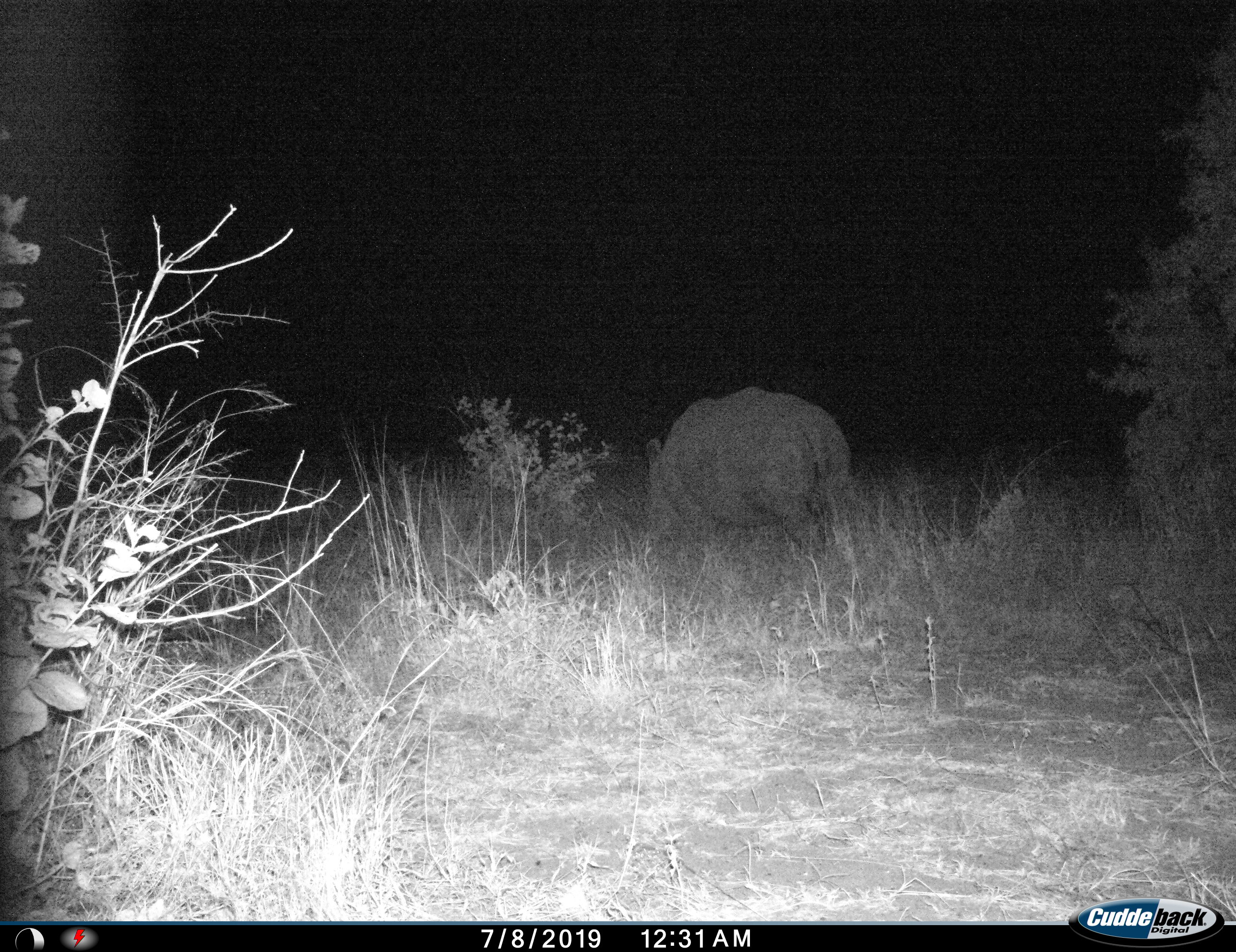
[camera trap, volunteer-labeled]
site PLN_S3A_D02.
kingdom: Animalia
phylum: Chordata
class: Mammalia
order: Perissodactyla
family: Rhinocerotidae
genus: Ceratotherium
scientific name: Ceratotherium simum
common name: white rhinoceros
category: rhinoceroswhite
Rhinoceroswhite (white rhinoceros) (Ceratotherium simum), count 1. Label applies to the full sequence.